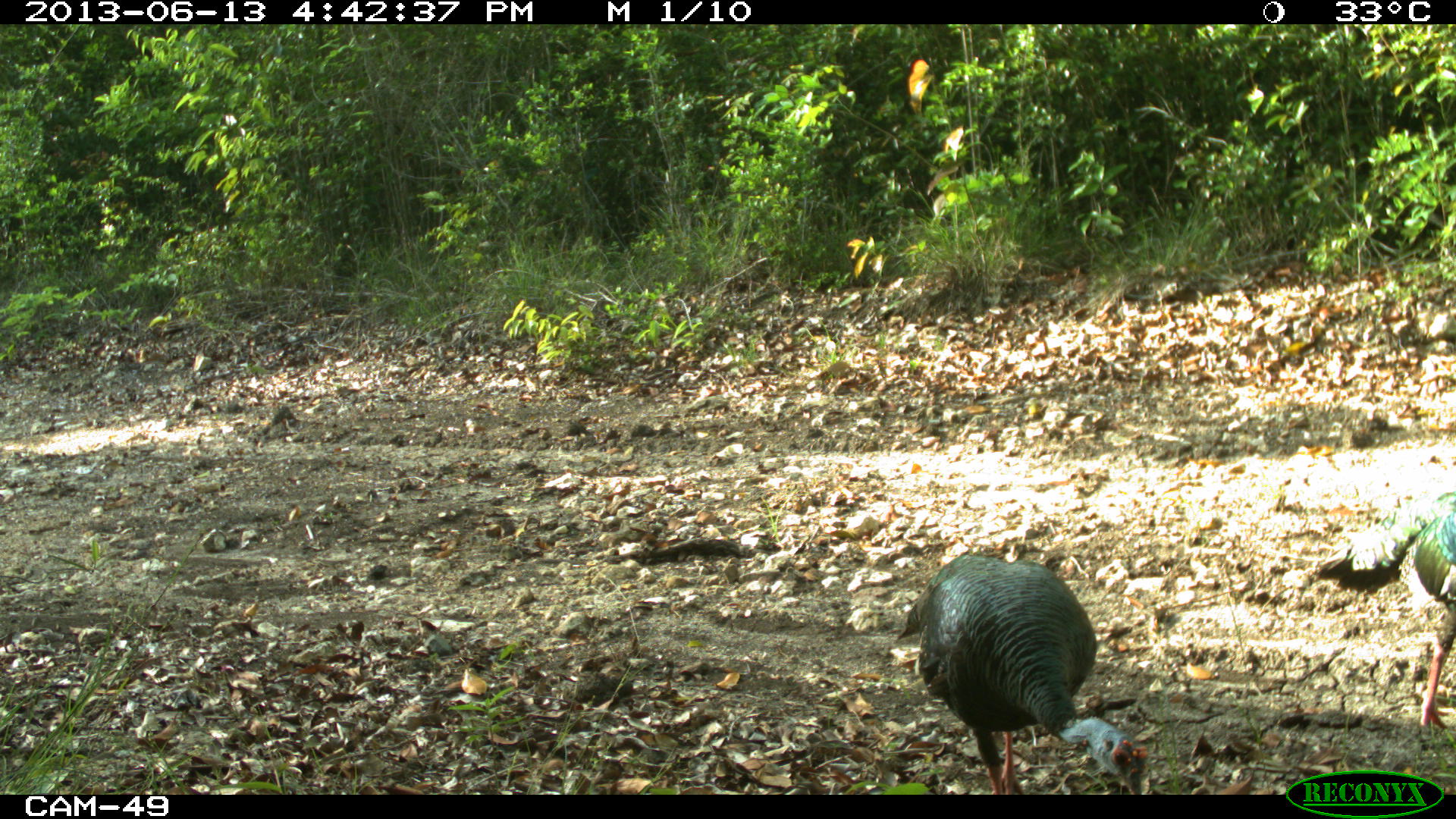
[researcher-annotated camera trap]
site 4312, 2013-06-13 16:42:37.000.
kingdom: Animalia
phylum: Chordata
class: Aves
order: Galliformes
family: Phasianidae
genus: Meleagris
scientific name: Meleagris ocellata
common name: ocellated turkey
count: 2